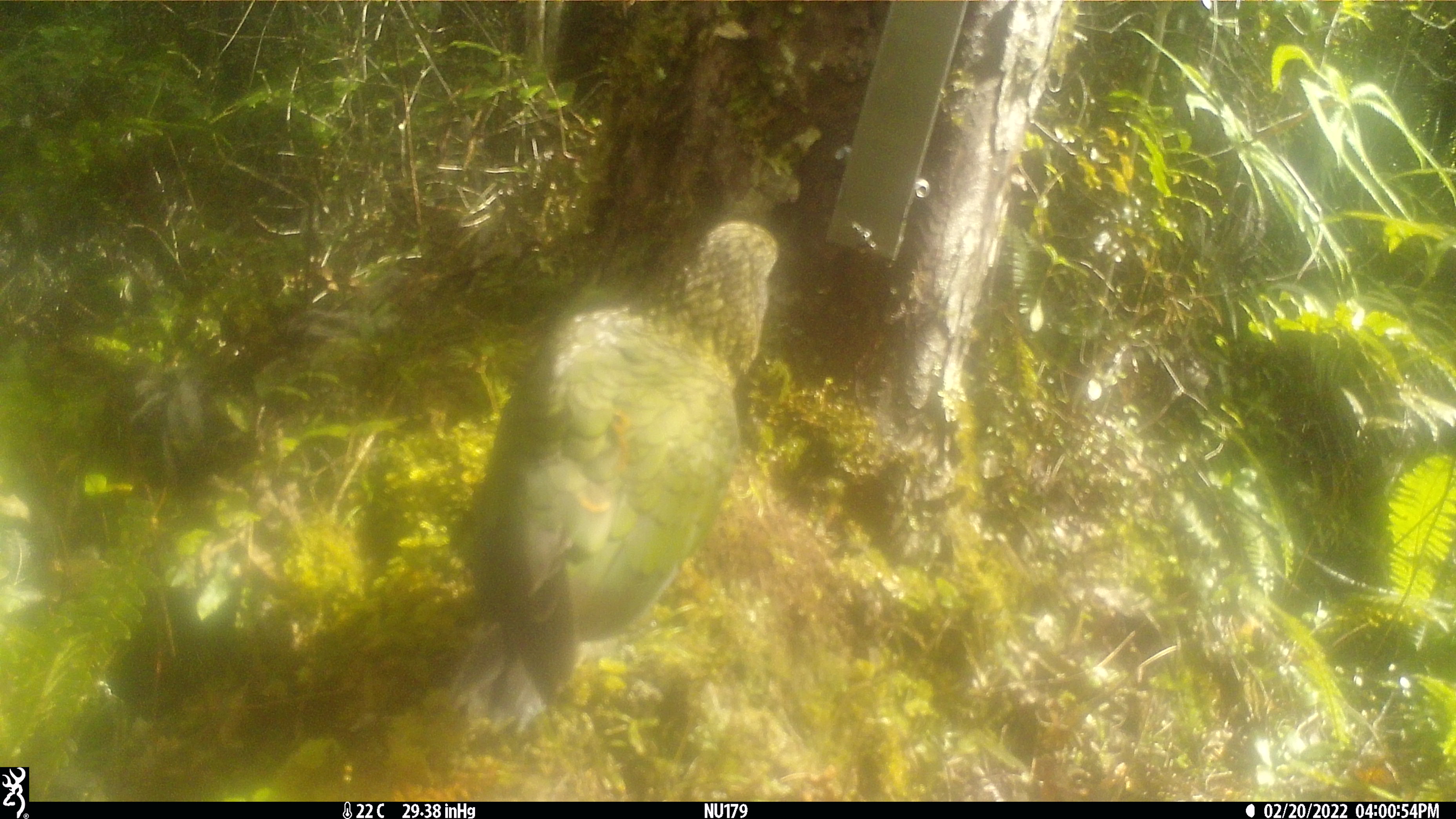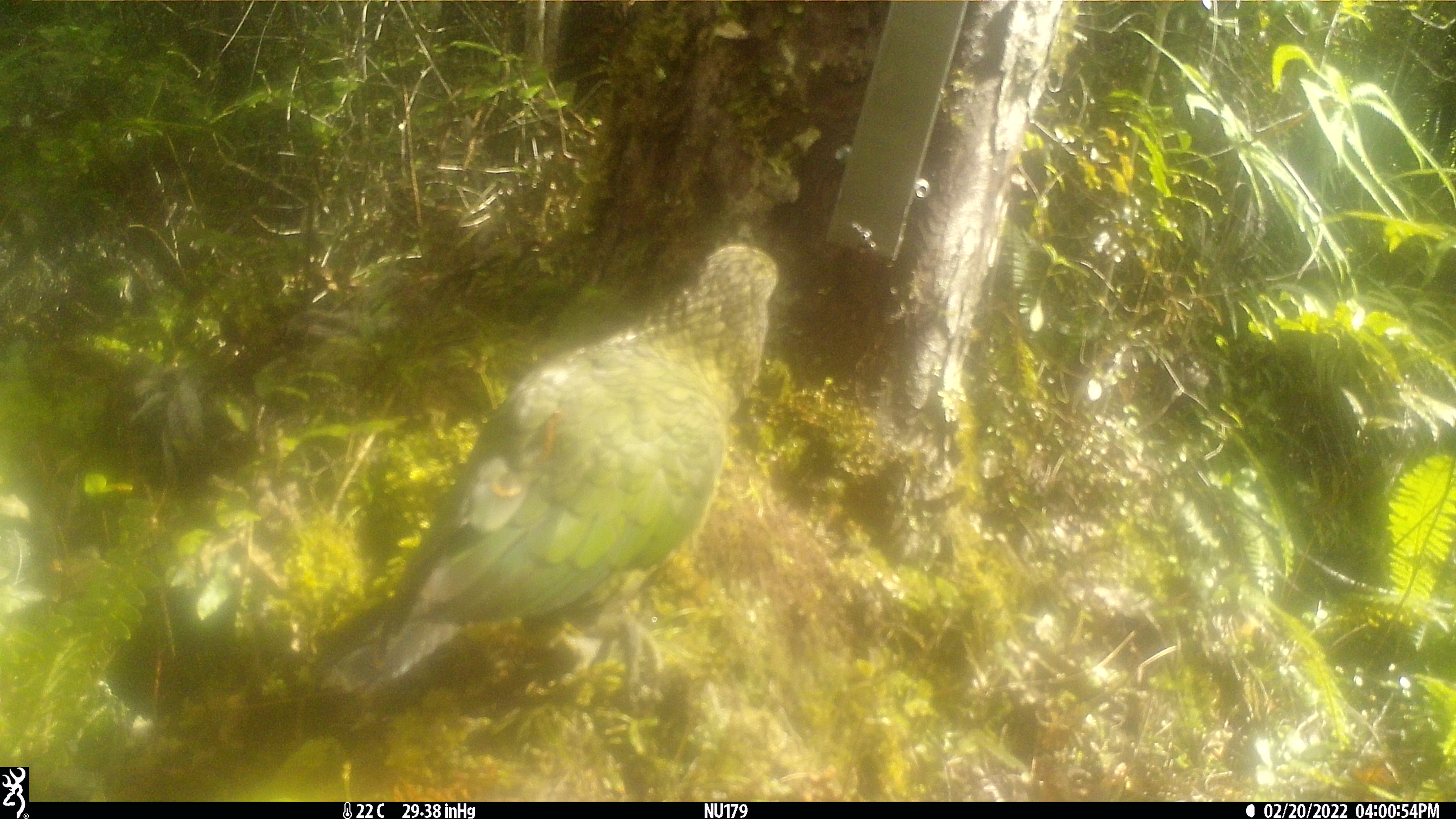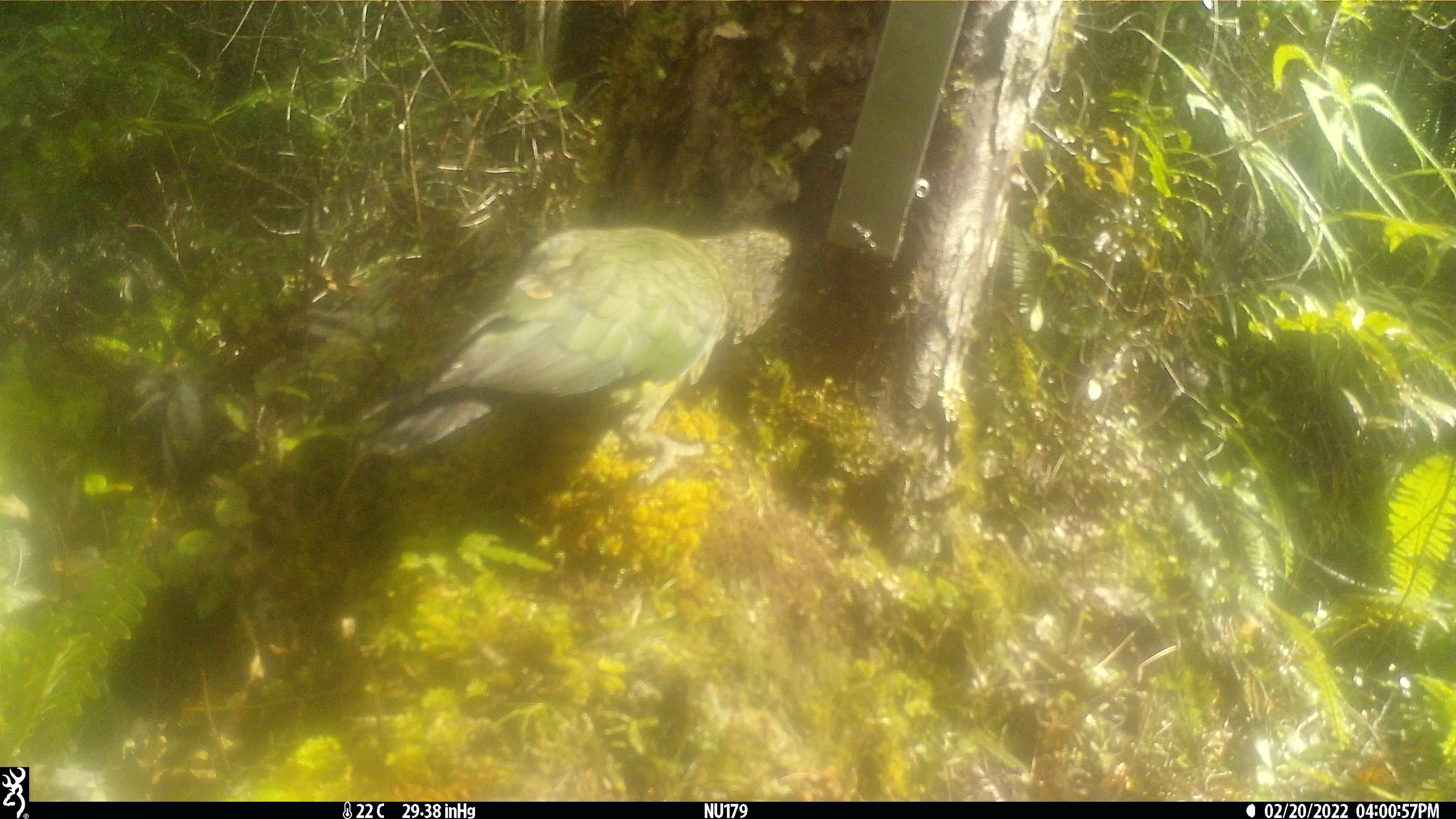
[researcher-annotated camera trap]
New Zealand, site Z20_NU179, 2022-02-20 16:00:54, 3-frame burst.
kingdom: Animalia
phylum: Chordata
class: Aves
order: Psittaciformes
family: Strigopidae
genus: Nestor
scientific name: Nestor notabilis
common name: kea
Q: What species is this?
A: Kea (Nestor notabilis).